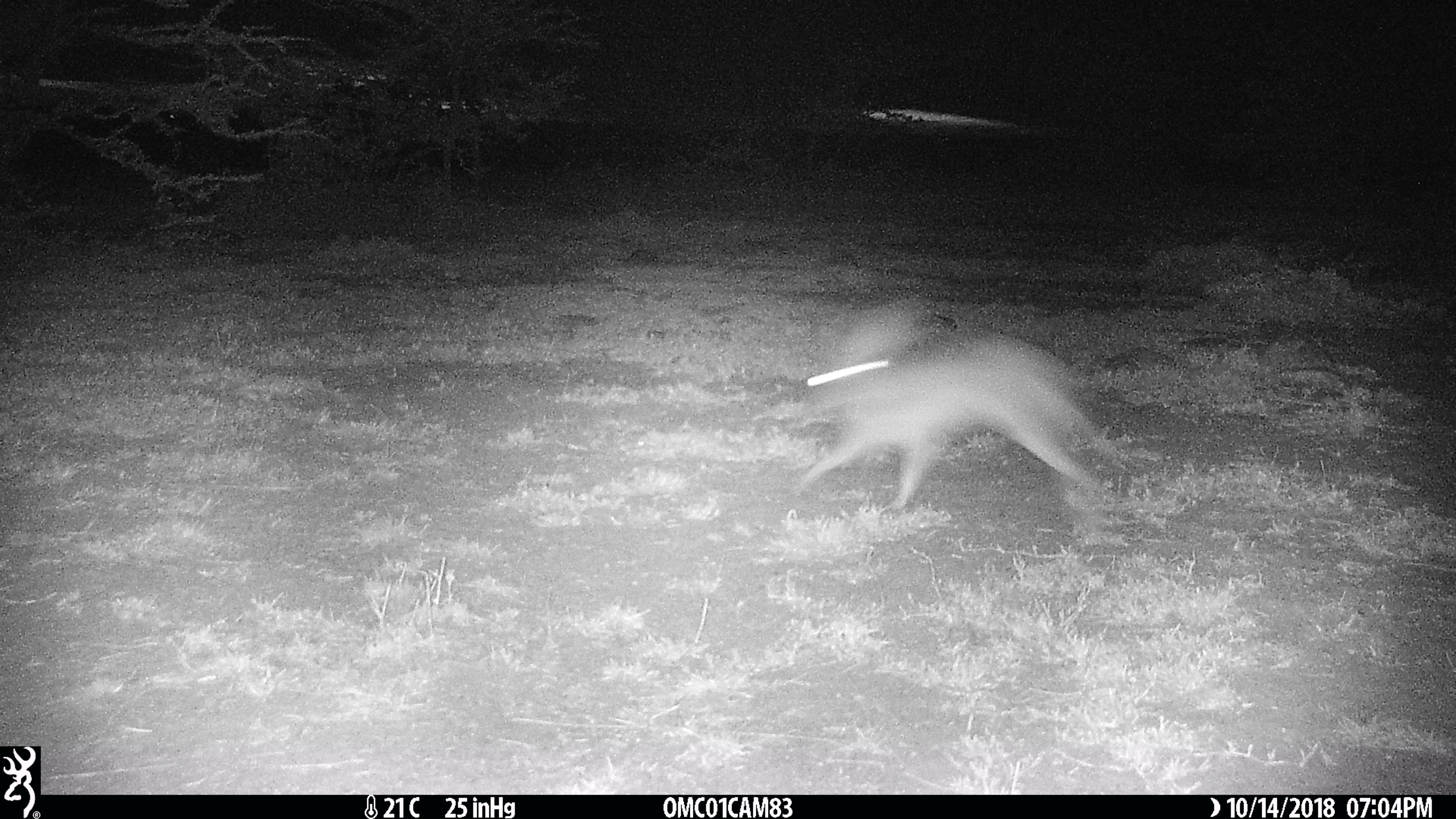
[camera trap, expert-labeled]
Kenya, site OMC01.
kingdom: Animalia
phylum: Chordata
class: Mammalia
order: Lagomorpha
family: Leporidae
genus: Lepus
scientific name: Lepus capensis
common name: cape hare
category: hare